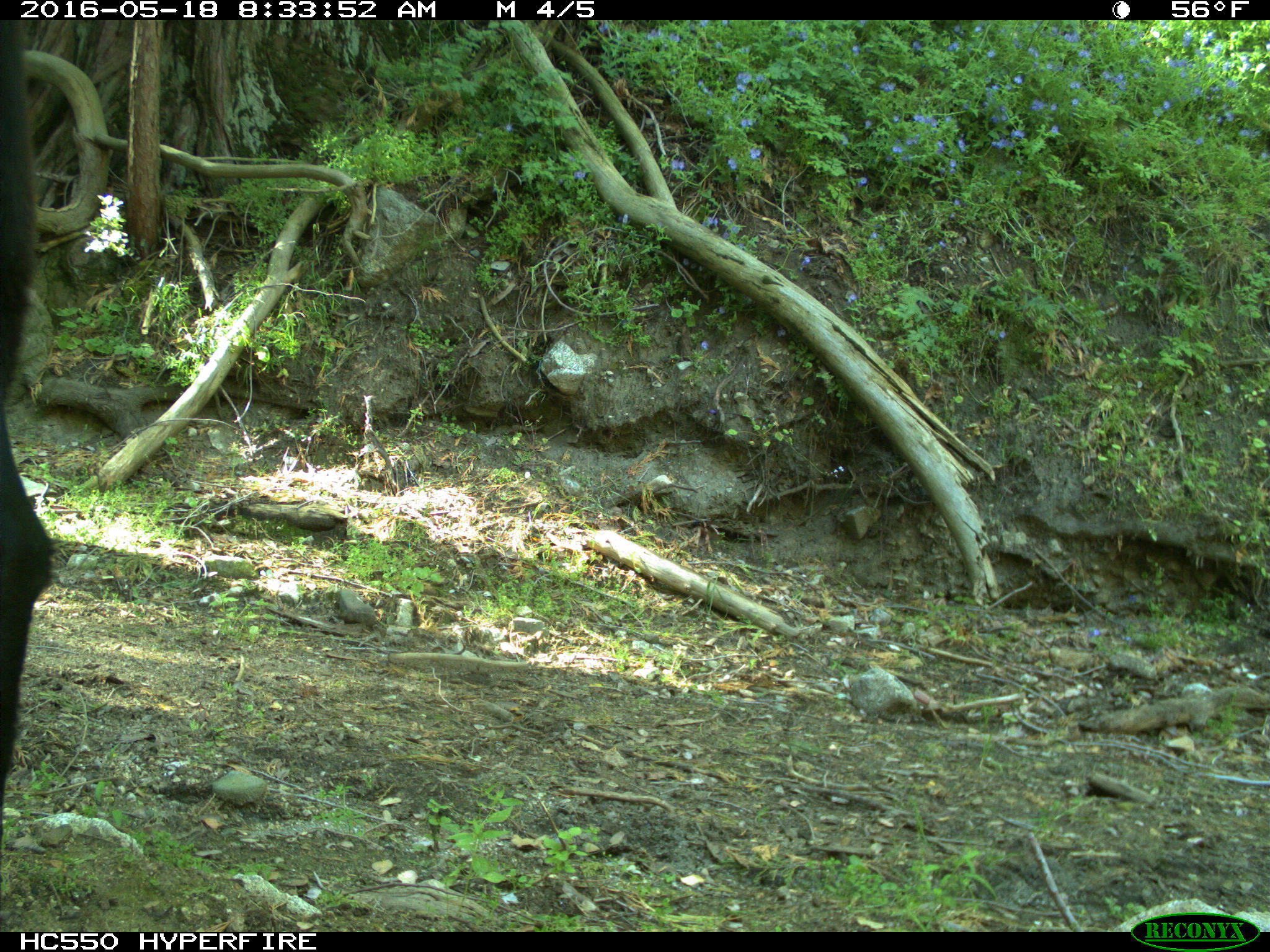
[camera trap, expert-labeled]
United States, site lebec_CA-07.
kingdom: Animalia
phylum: Chordata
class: Mammalia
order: Artiodactyla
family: Bovidae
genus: Bos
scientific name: Bos taurus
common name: domestic cow